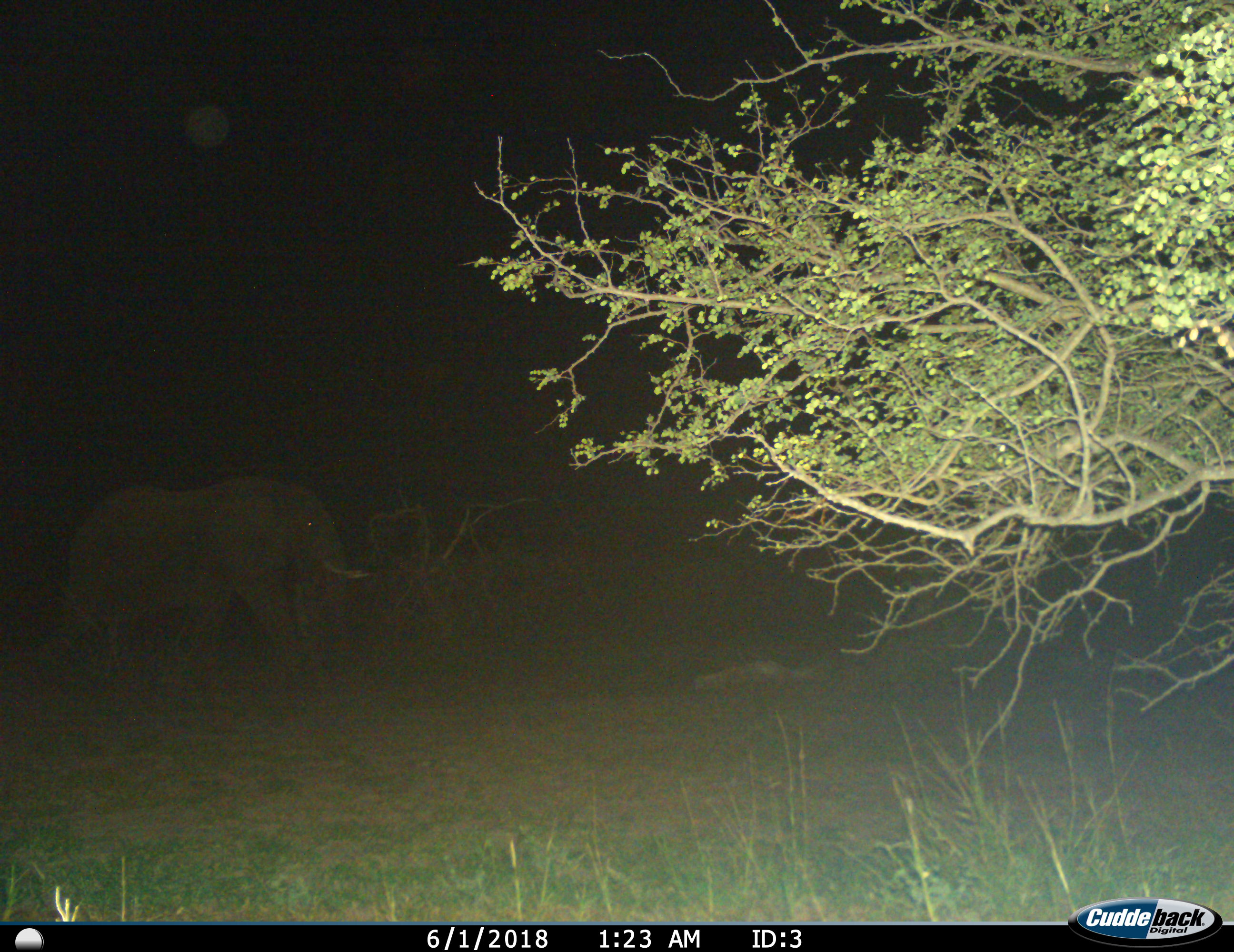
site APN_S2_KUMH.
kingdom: Animalia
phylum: Chordata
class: Mammalia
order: Proboscidea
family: Elephantidae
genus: Loxodonta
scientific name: Loxodonta africana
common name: african bush elephant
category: elephant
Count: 1.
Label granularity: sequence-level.